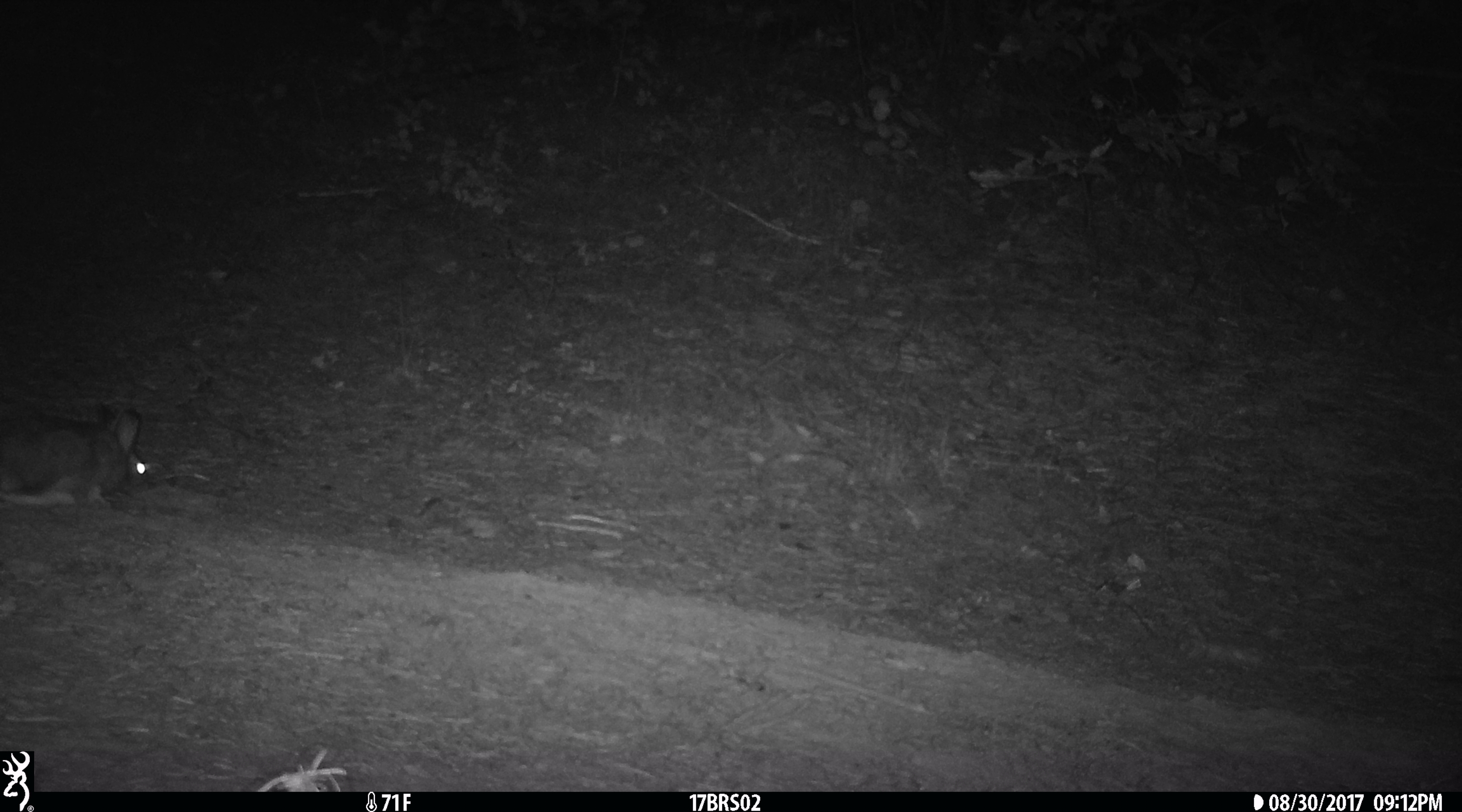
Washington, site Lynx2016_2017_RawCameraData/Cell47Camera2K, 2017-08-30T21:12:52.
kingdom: Animalia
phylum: Chordata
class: Mammalia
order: Lagomorpha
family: Leporidae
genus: Lepus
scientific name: Lepus americanus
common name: snowshoe hare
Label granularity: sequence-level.